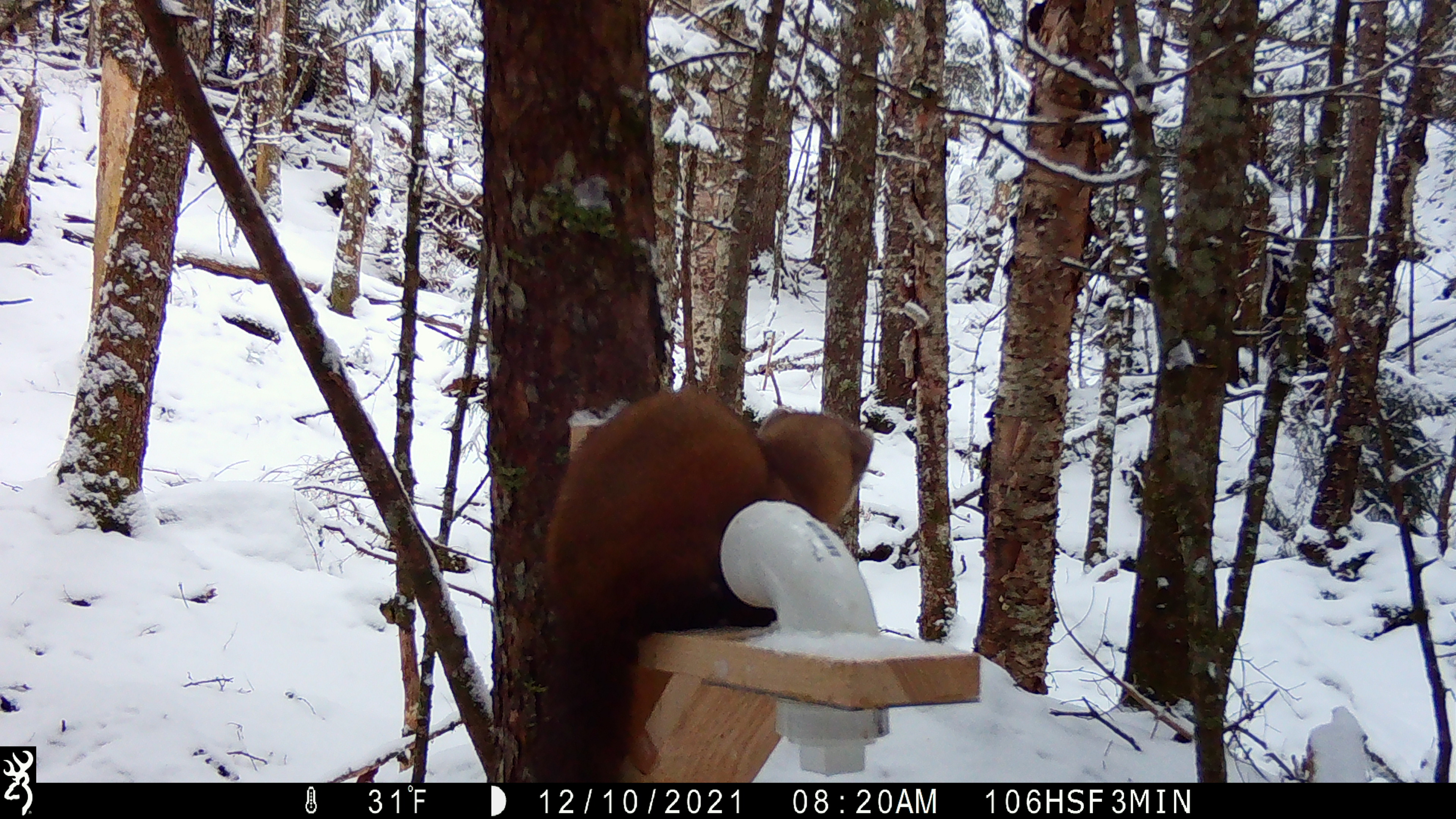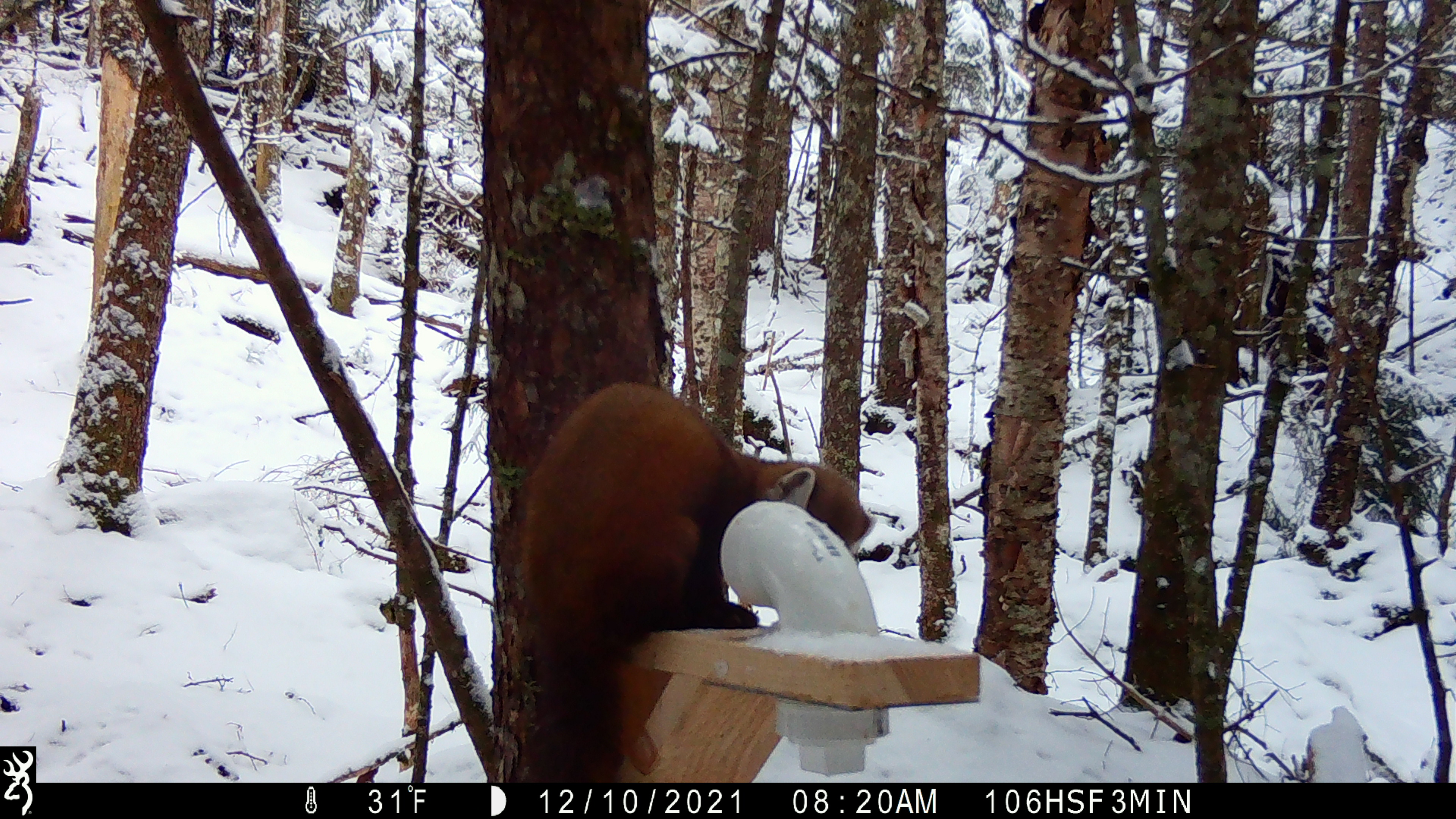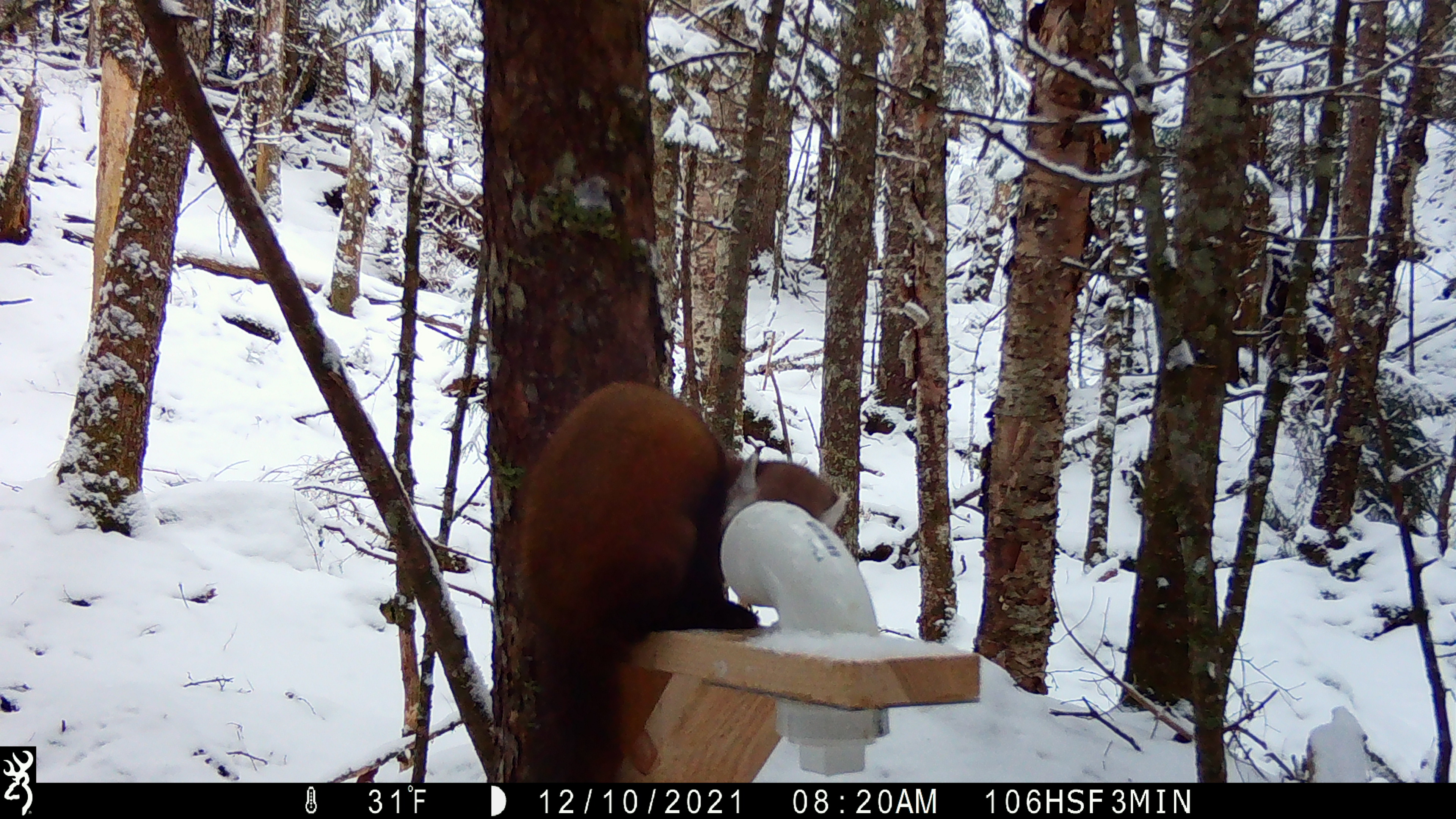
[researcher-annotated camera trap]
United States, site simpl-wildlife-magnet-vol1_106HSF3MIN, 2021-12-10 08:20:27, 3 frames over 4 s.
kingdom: Animalia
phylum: Chordata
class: Mammalia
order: Carnivora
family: Mustelidae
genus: Martes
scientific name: Martes americana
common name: american marten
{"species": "american marten (Martes americana)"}